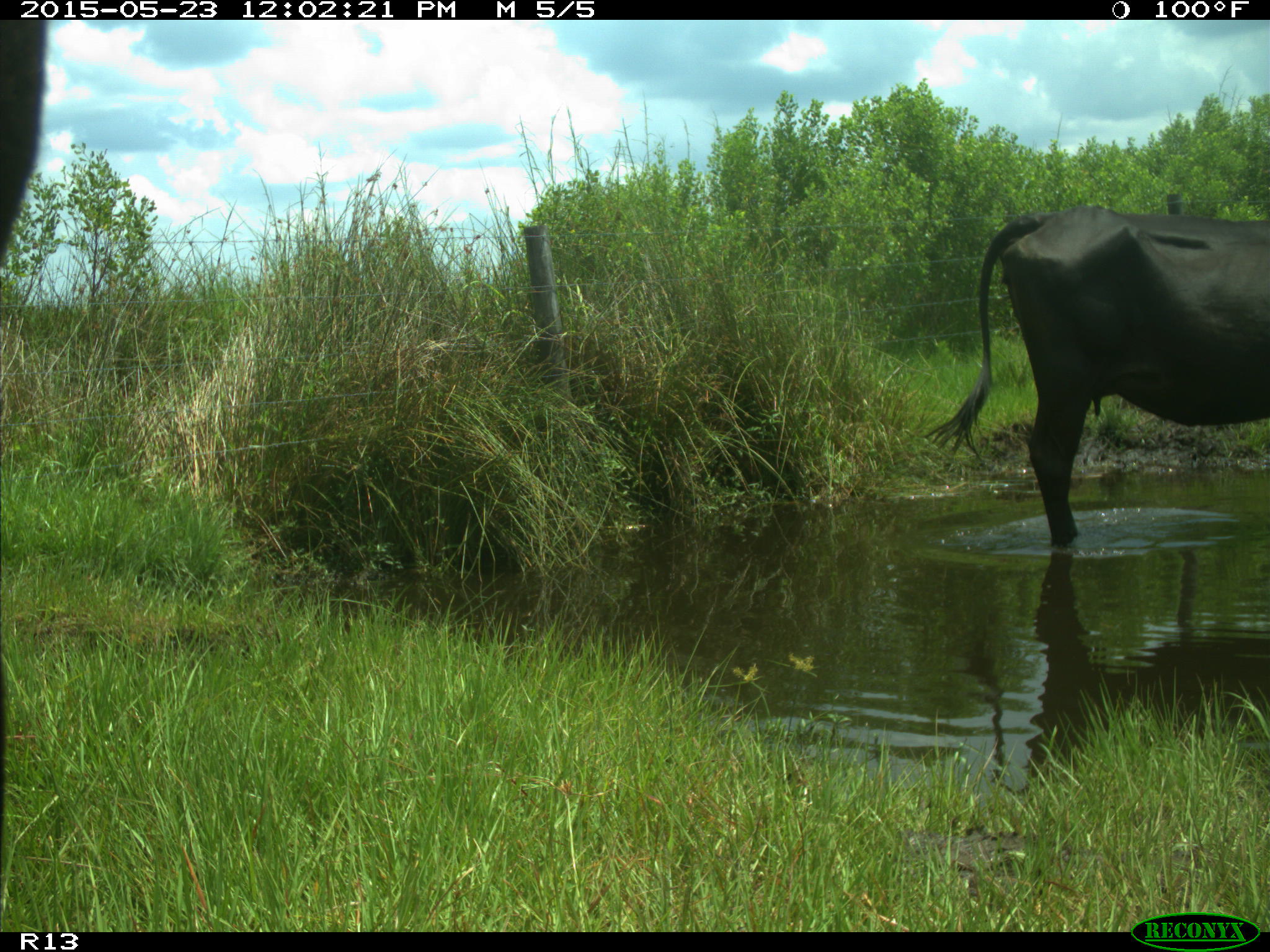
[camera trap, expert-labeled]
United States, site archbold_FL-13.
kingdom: Animalia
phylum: Chordata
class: Mammalia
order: Artiodactyla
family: Bovidae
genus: Bos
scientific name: Bos taurus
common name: domestic cow